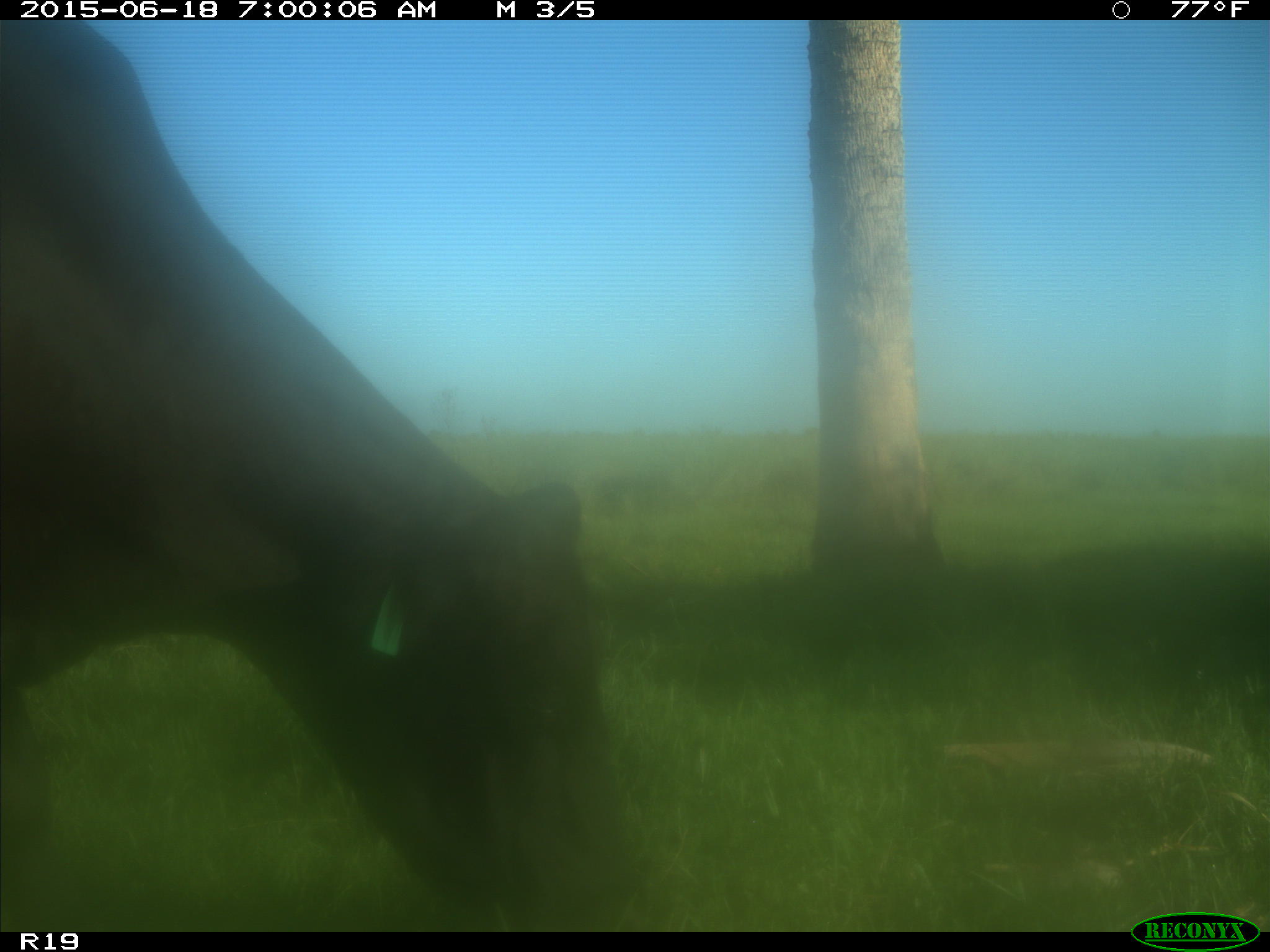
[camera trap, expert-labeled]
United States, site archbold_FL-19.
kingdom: Animalia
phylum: Chordata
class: Mammalia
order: Artiodactyla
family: Bovidae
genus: Bos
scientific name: Bos taurus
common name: domestic cow